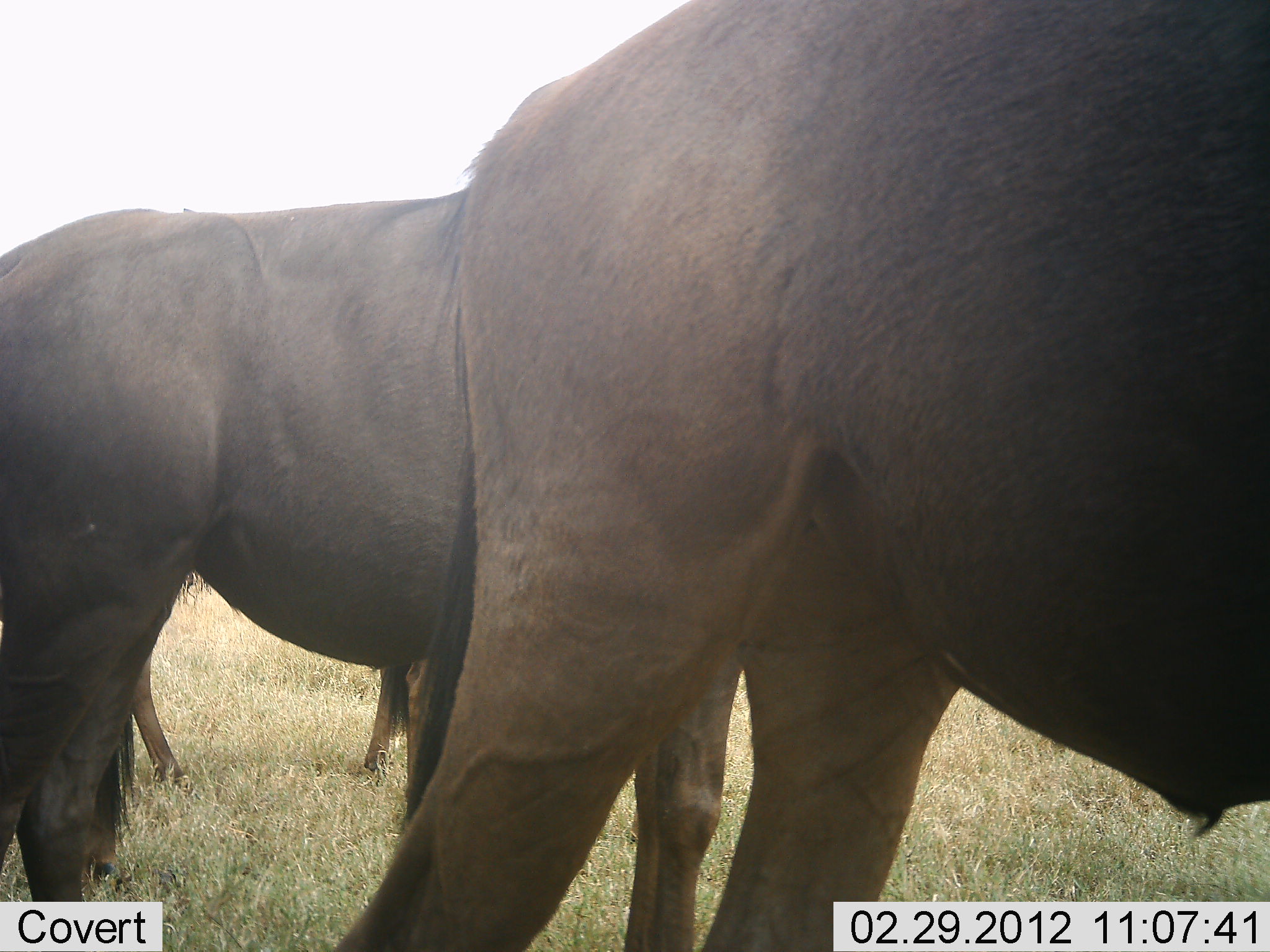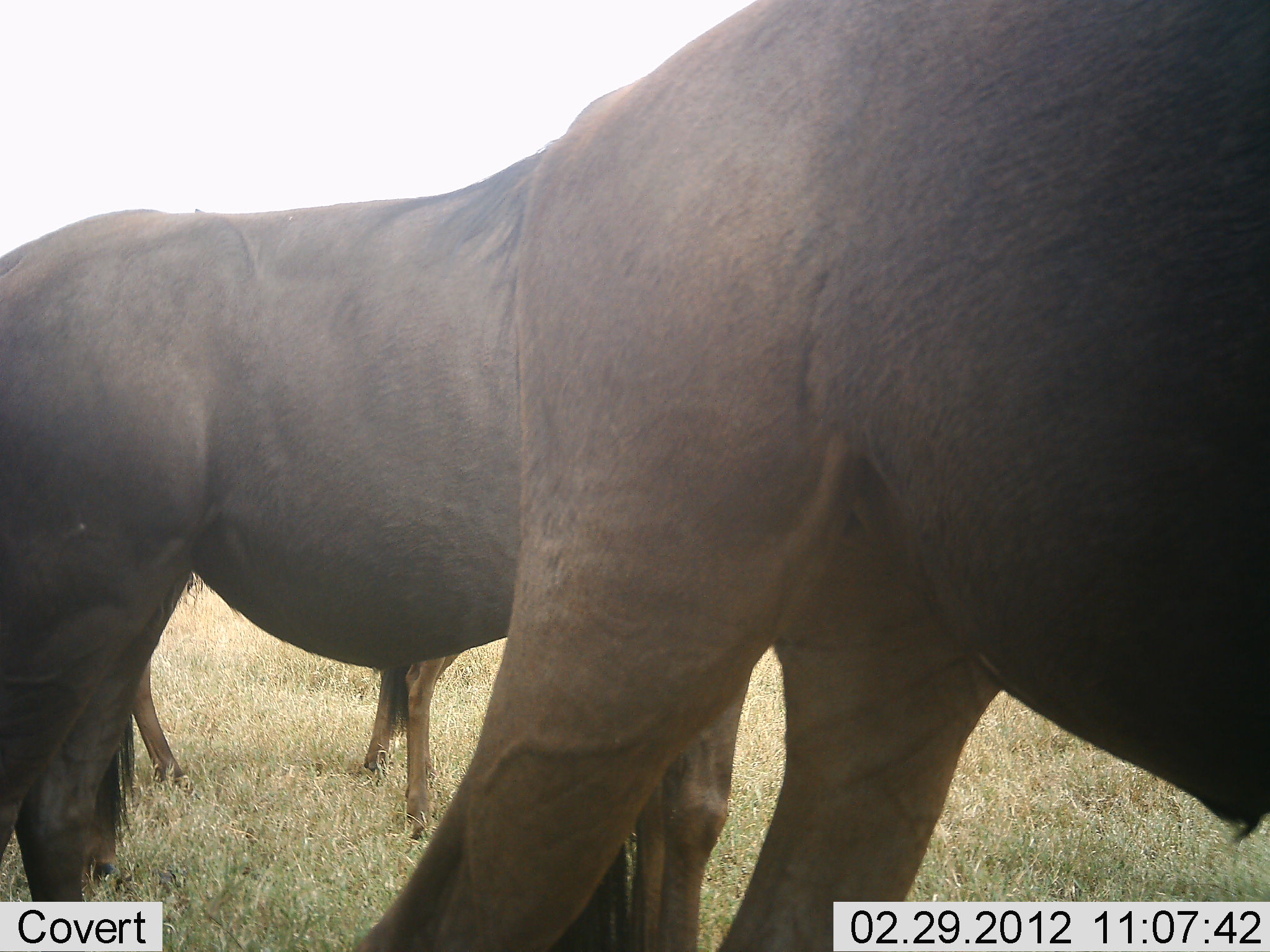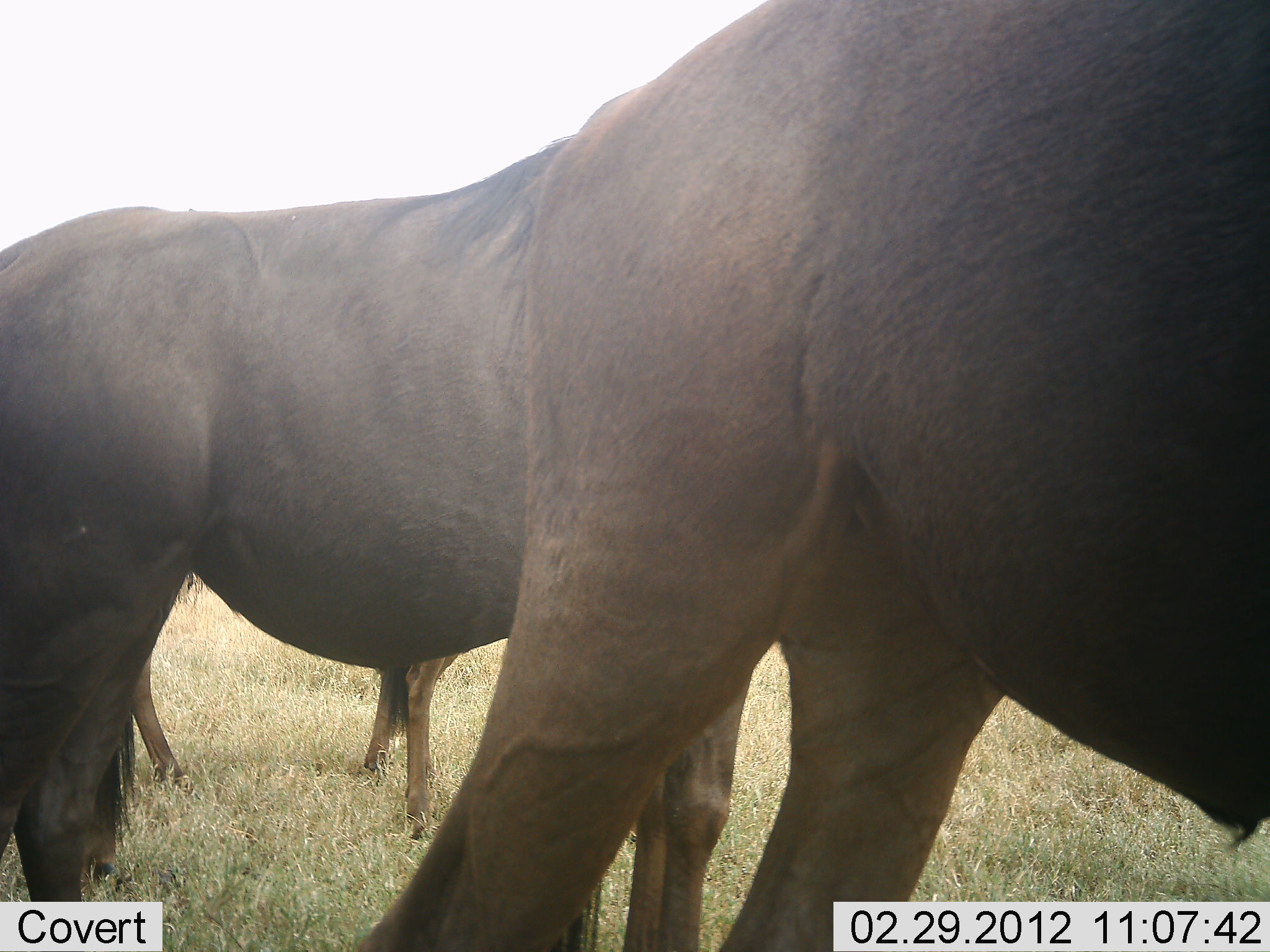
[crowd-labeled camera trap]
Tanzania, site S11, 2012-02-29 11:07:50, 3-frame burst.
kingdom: Animalia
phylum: Chordata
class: Mammalia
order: Artiodactyla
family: Bovidae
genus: Connochaetes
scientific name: Connochaetes taurinus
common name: blue wildebeest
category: wildebeest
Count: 3.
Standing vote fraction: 92%.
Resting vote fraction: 0%.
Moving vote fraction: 0%.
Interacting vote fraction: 8%.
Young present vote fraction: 0%.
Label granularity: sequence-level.